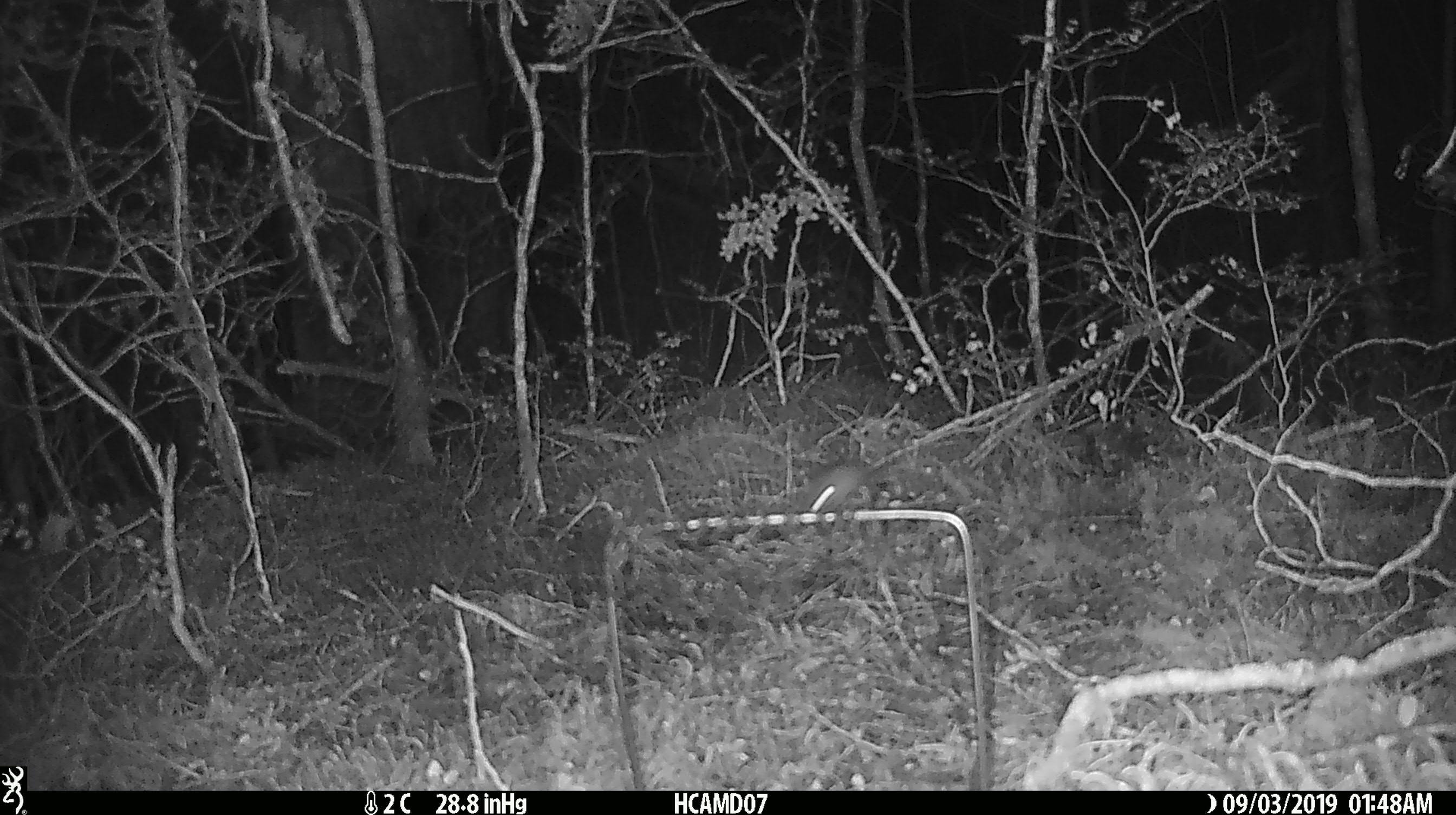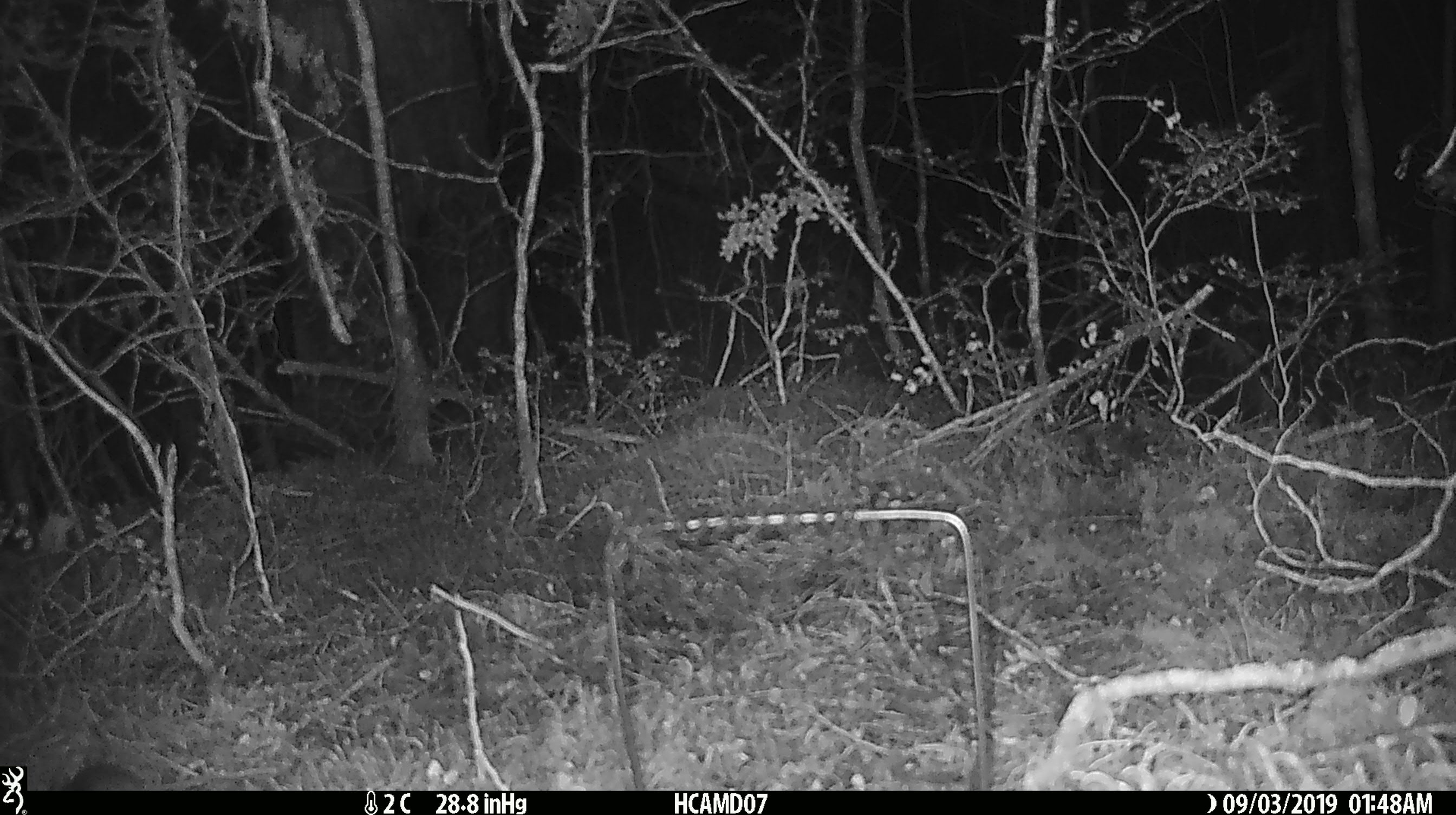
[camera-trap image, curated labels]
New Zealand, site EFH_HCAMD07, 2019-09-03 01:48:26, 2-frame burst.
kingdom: Animalia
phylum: Chordata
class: Mammalia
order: Rodentia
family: Muridae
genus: Mus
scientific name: Mus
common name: mouse